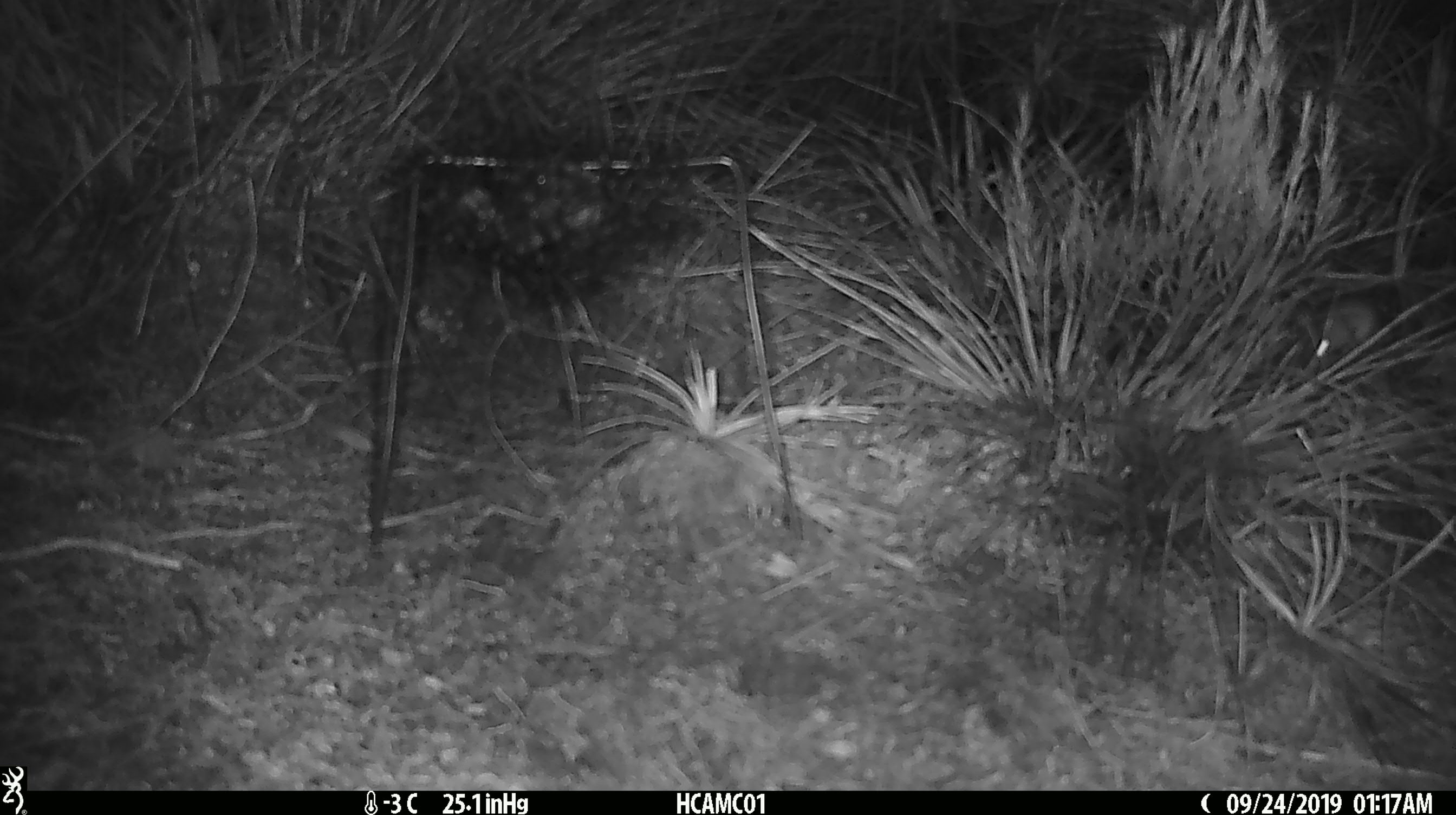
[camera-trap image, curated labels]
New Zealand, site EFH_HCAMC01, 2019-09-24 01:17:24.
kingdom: Animalia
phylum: Chordata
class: Mammalia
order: Rodentia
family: Muridae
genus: Mus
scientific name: Mus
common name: mouse